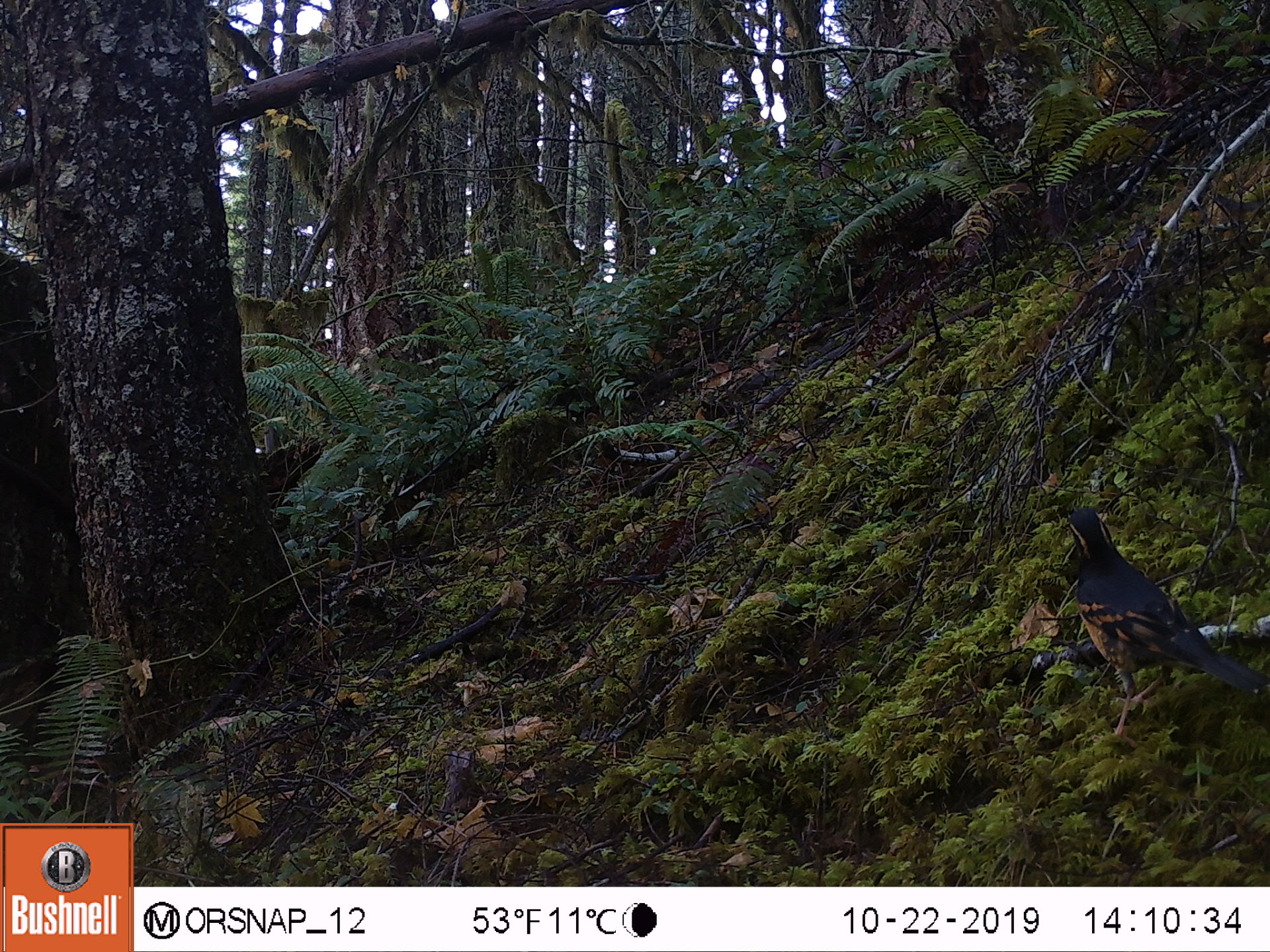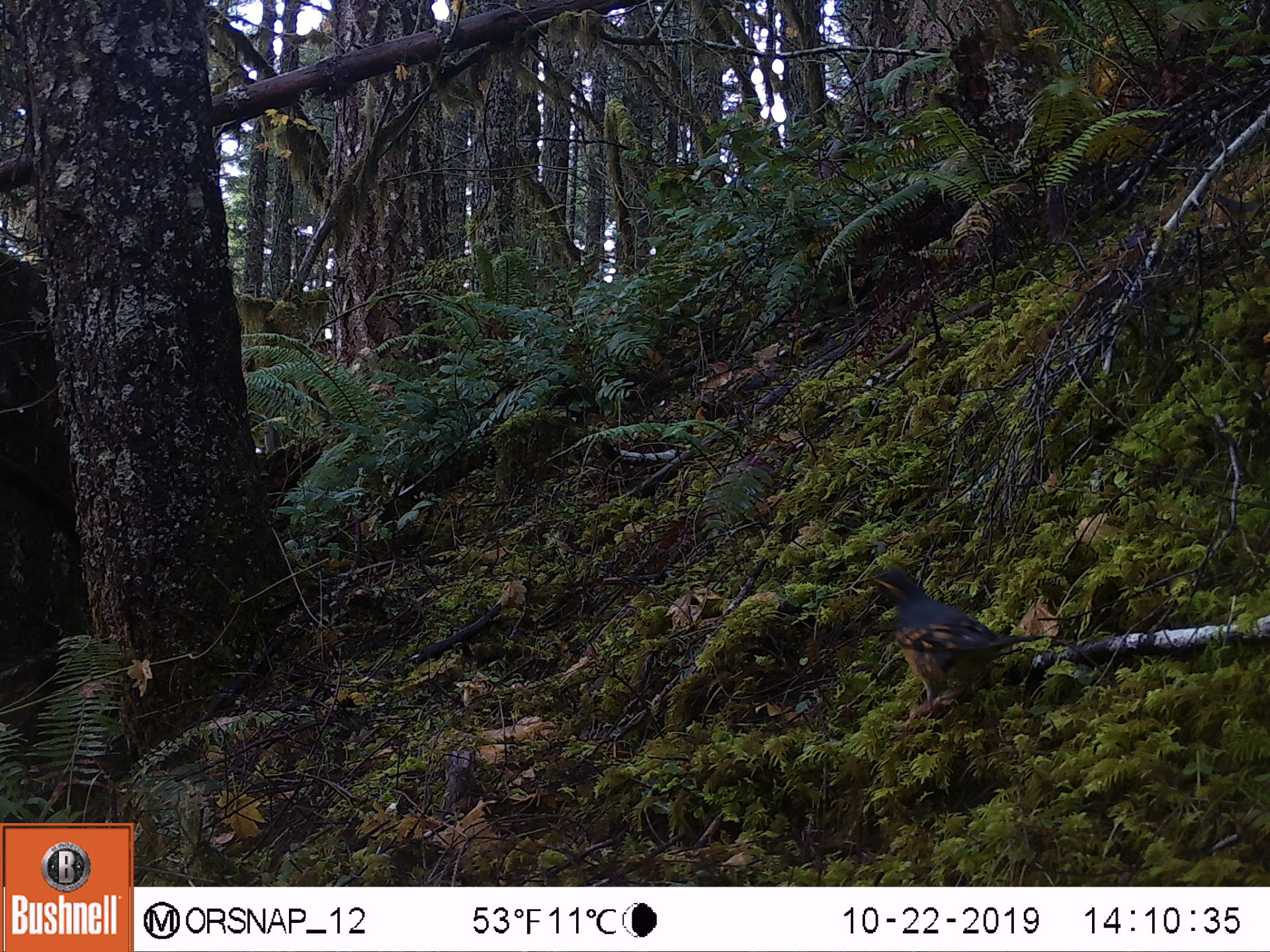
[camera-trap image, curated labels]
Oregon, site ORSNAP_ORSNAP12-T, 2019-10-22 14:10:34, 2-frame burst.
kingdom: Animalia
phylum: Chordata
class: Aves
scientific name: Aves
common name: bird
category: other bird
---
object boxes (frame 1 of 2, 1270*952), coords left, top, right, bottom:
other bird: 1045, 492, 1263, 763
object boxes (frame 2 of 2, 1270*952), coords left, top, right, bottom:
other bird: 860, 559, 1056, 739